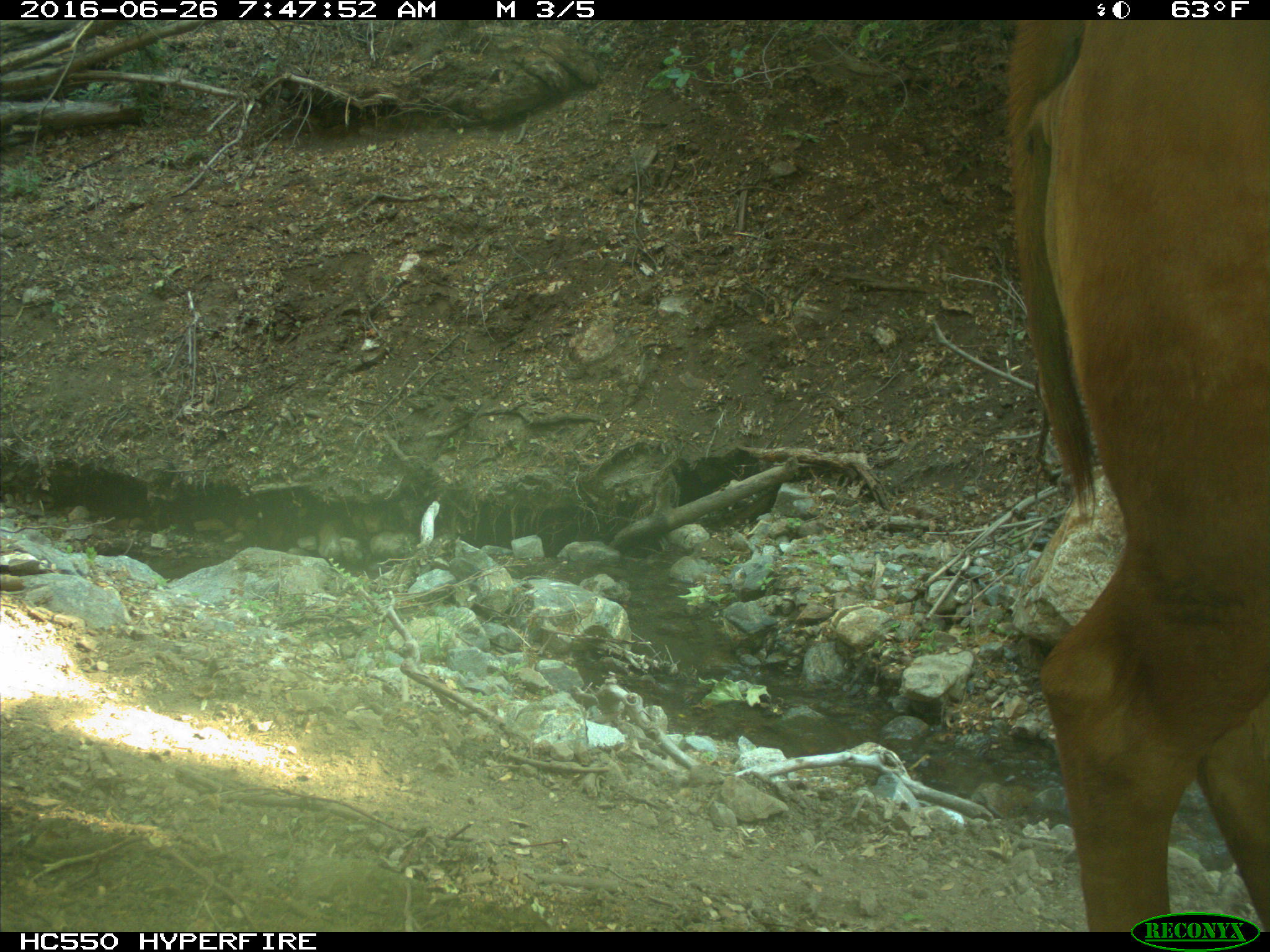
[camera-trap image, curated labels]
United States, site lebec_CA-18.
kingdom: Animalia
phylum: Chordata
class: Mammalia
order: Artiodactyla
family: Bovidae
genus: Bos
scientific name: Bos taurus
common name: domestic cow